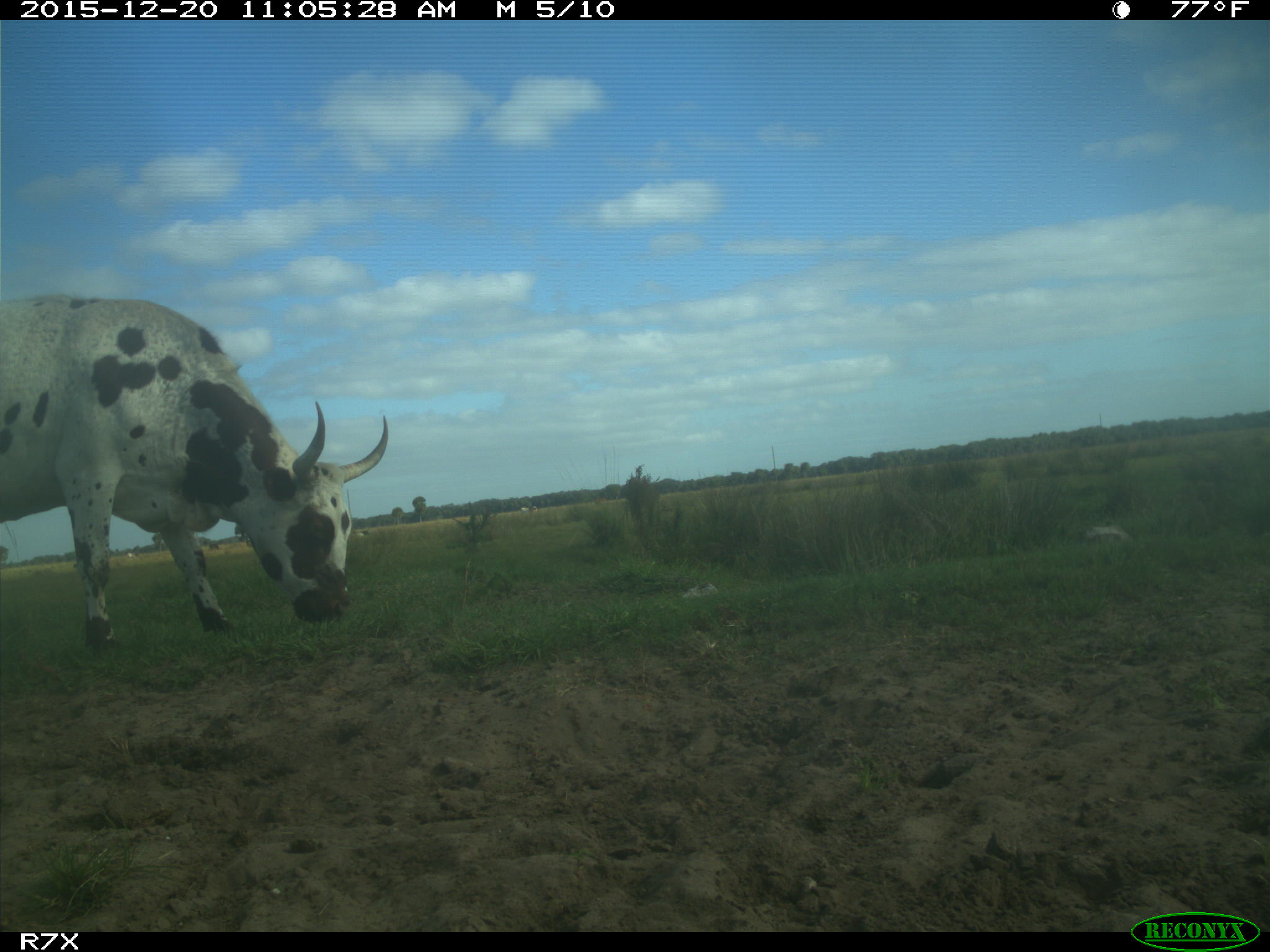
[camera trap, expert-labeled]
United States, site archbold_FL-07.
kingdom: Animalia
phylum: Chordata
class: Mammalia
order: Artiodactyla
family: Bovidae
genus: Bos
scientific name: Bos taurus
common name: domestic cow